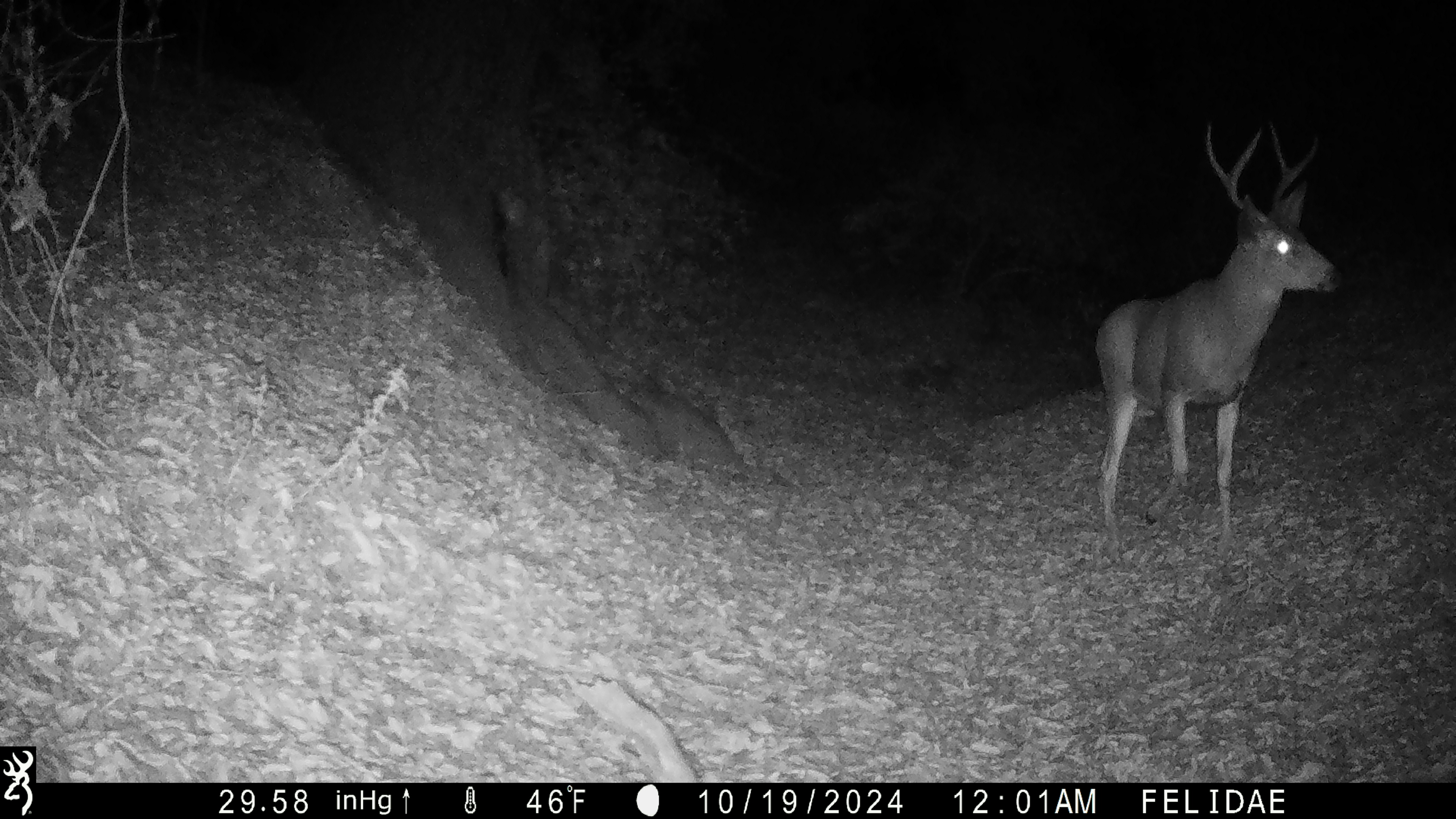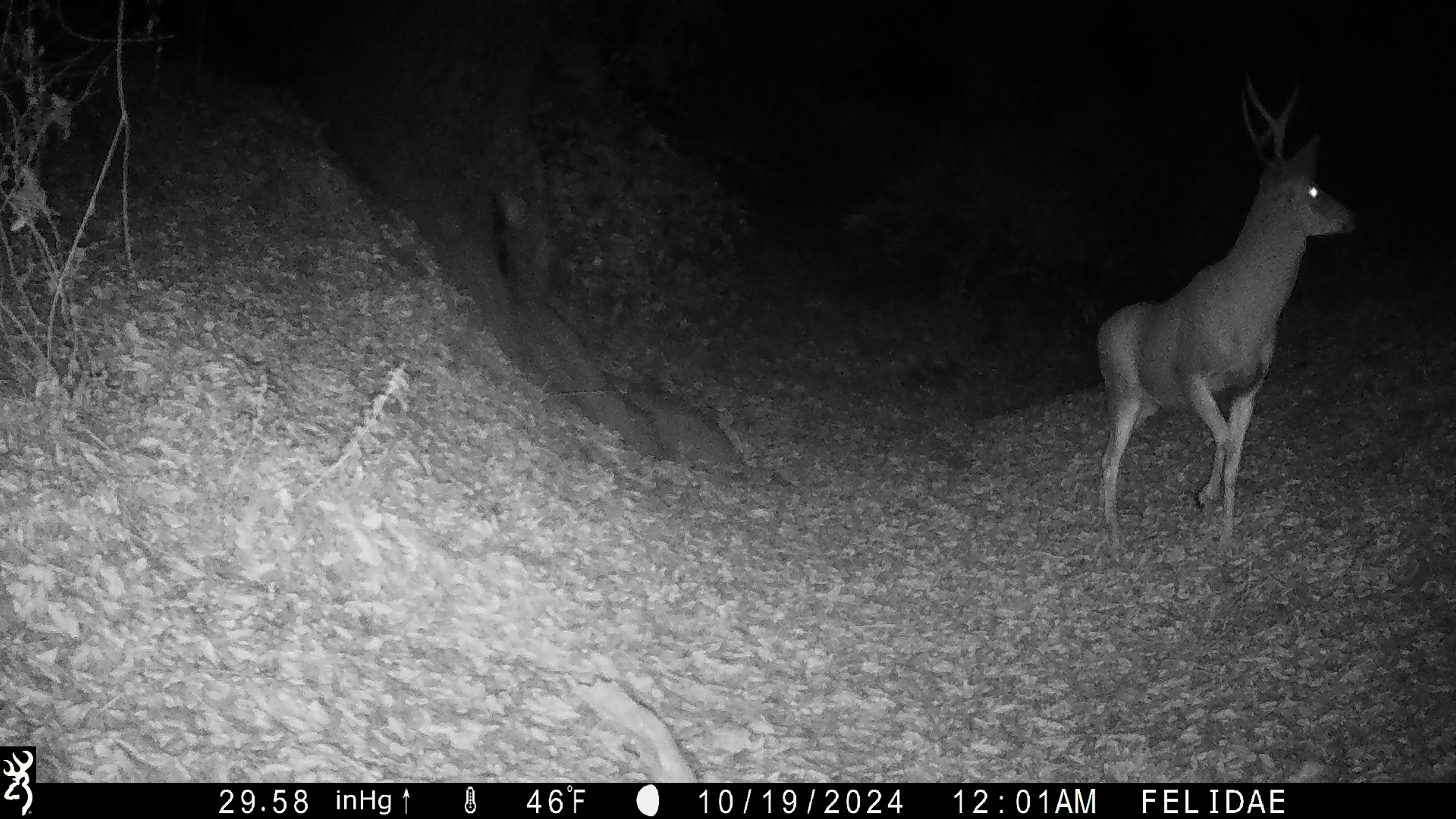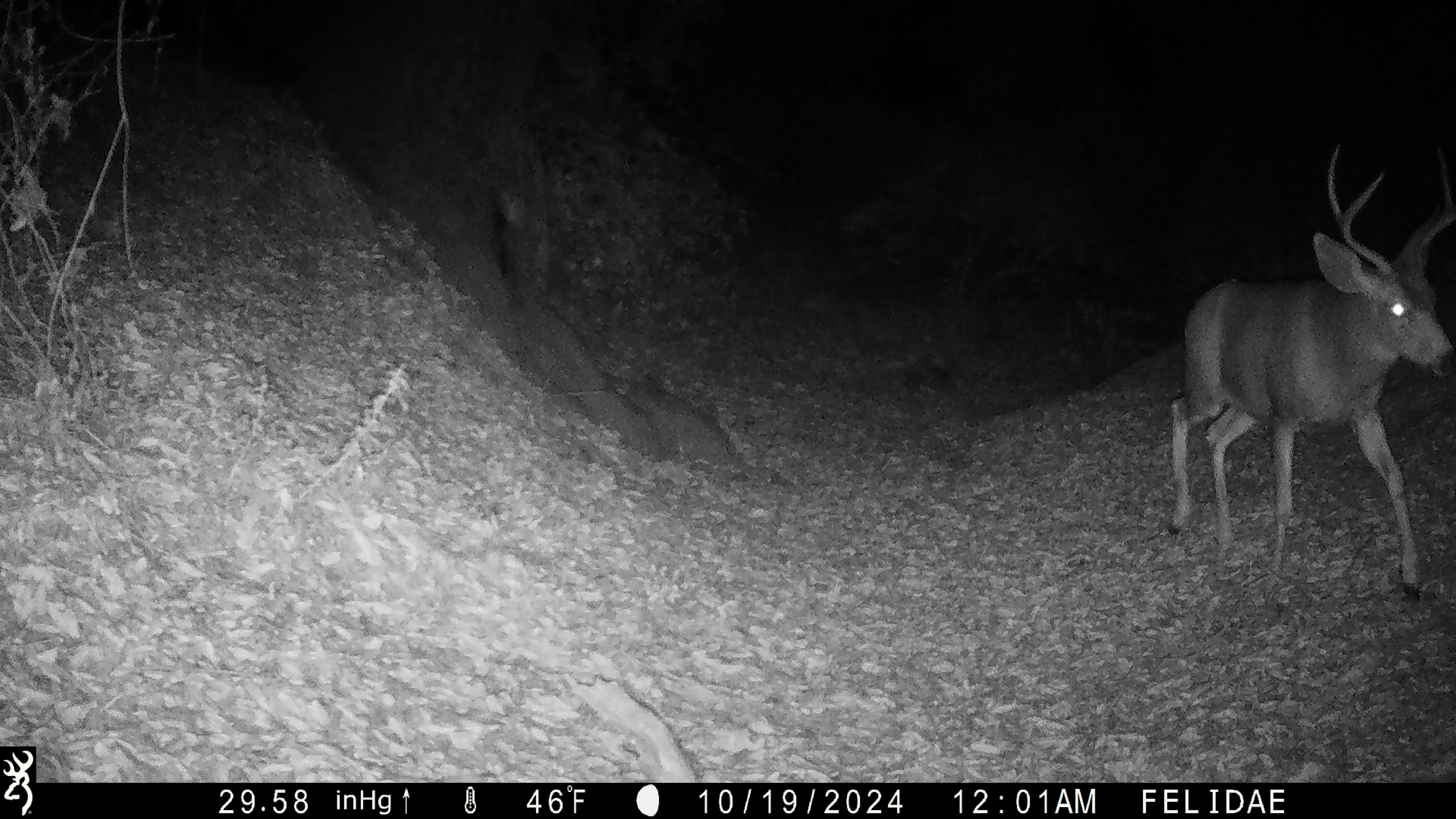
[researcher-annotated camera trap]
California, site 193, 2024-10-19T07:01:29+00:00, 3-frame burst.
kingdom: Animalia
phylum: Chordata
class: Mammalia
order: Artiodactyla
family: Cervidae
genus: Odocoileus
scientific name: Odocoileus hemionus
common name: mule deer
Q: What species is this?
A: Mule deer (Odocoileus hemionus).